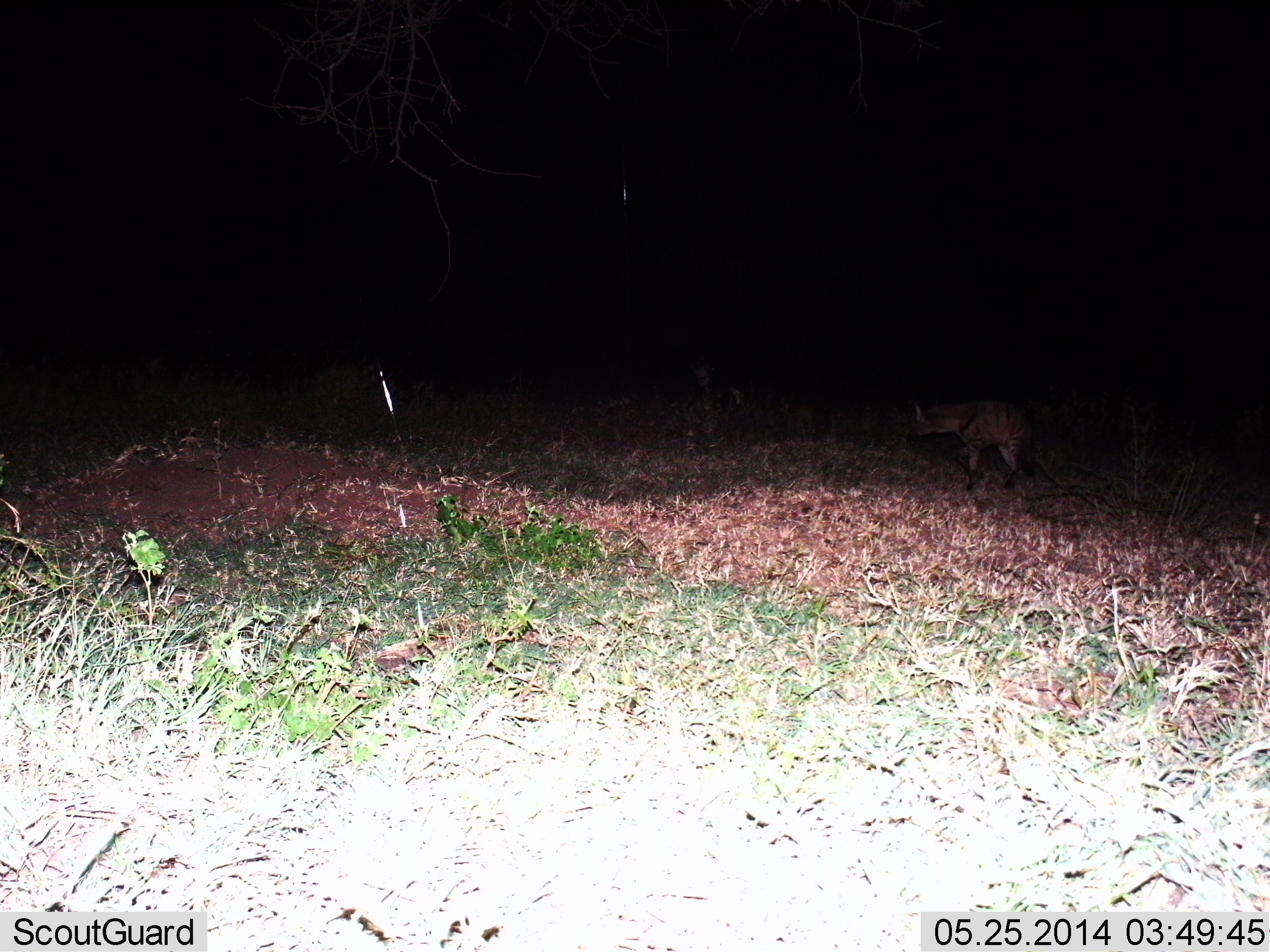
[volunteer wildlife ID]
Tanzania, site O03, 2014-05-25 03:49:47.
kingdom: Animalia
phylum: Chordata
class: Mammalia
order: Carnivora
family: Hyaenidae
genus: Hyaena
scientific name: Hyaena hyaena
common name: striped hyena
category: hyenastriped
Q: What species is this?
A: Hyenastriped (striped hyena) (Hyaena hyaena).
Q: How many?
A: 1.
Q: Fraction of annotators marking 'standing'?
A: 57%.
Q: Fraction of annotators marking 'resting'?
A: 0%.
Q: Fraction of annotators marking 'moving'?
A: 43%.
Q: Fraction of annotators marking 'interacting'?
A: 0%.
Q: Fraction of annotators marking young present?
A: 0%.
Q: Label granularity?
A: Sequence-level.